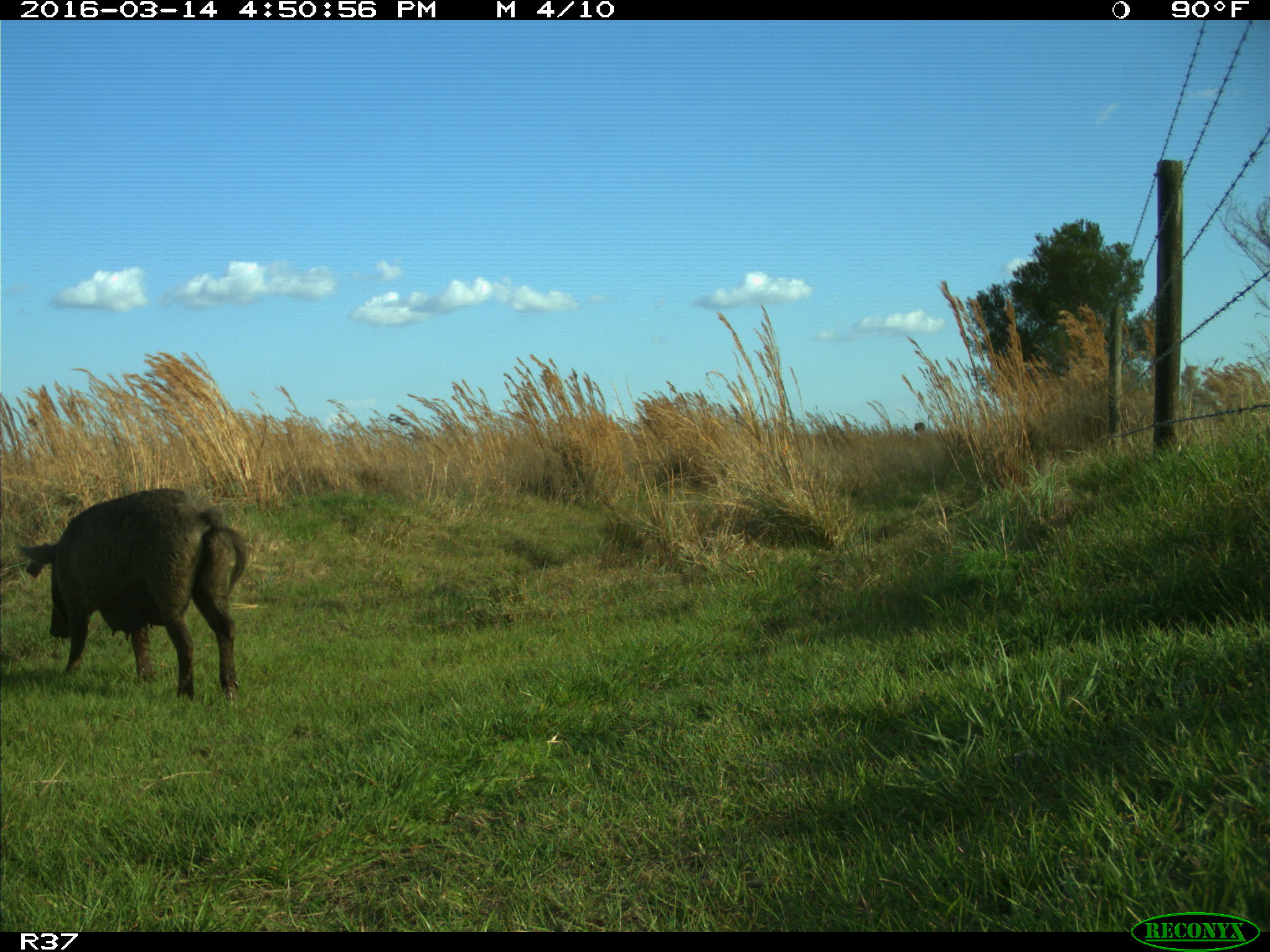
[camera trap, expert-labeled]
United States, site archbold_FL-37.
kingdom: Animalia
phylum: Chordata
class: Mammalia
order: Artiodactyla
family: Suidae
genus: Sus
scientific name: Sus scrofa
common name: wild boar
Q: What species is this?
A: Sus scrofa (wild boar).